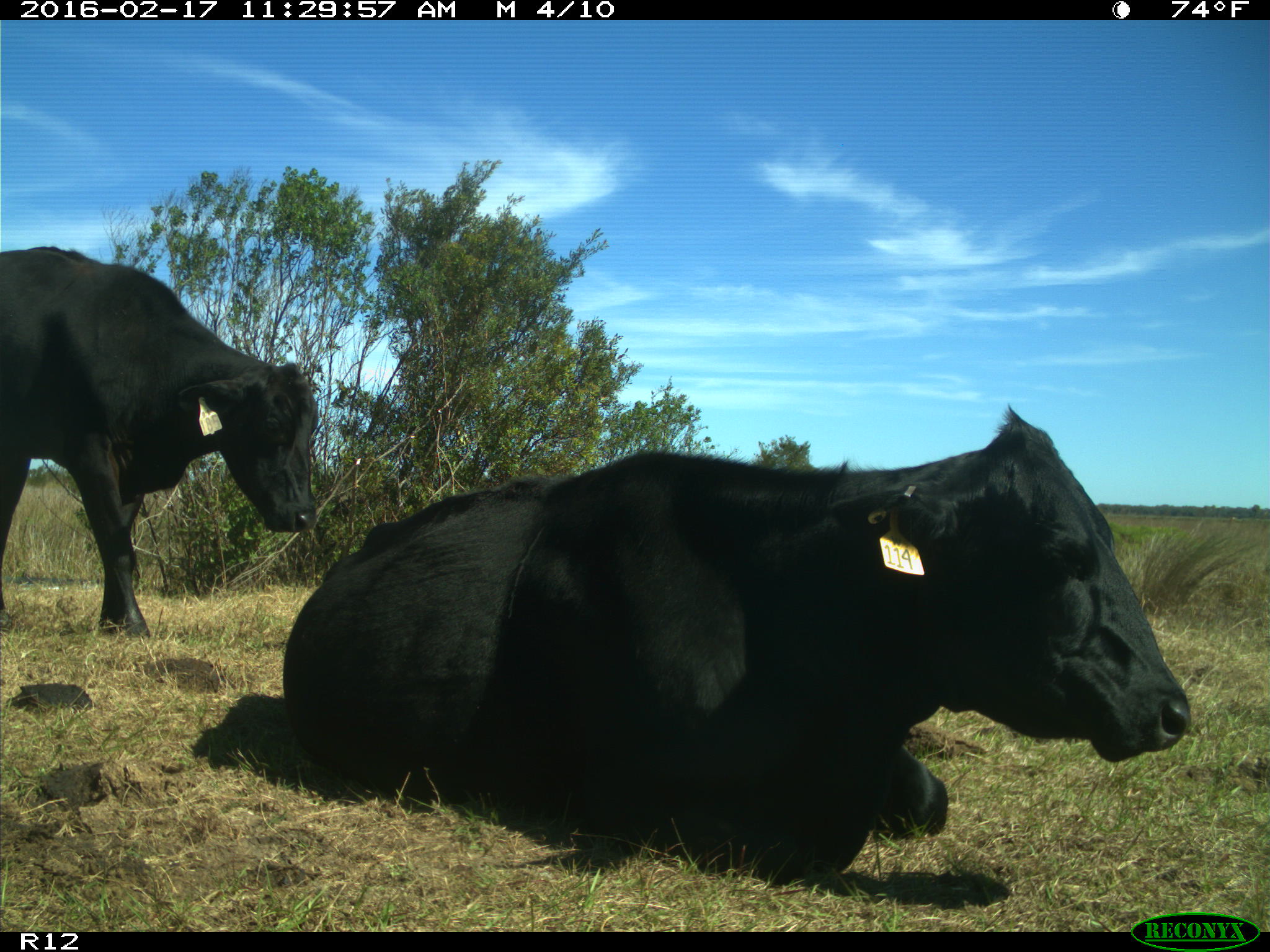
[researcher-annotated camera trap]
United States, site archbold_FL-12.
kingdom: Animalia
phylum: Chordata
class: Mammalia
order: Artiodactyla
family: Bovidae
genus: Bos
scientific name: Bos taurus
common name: domestic cow